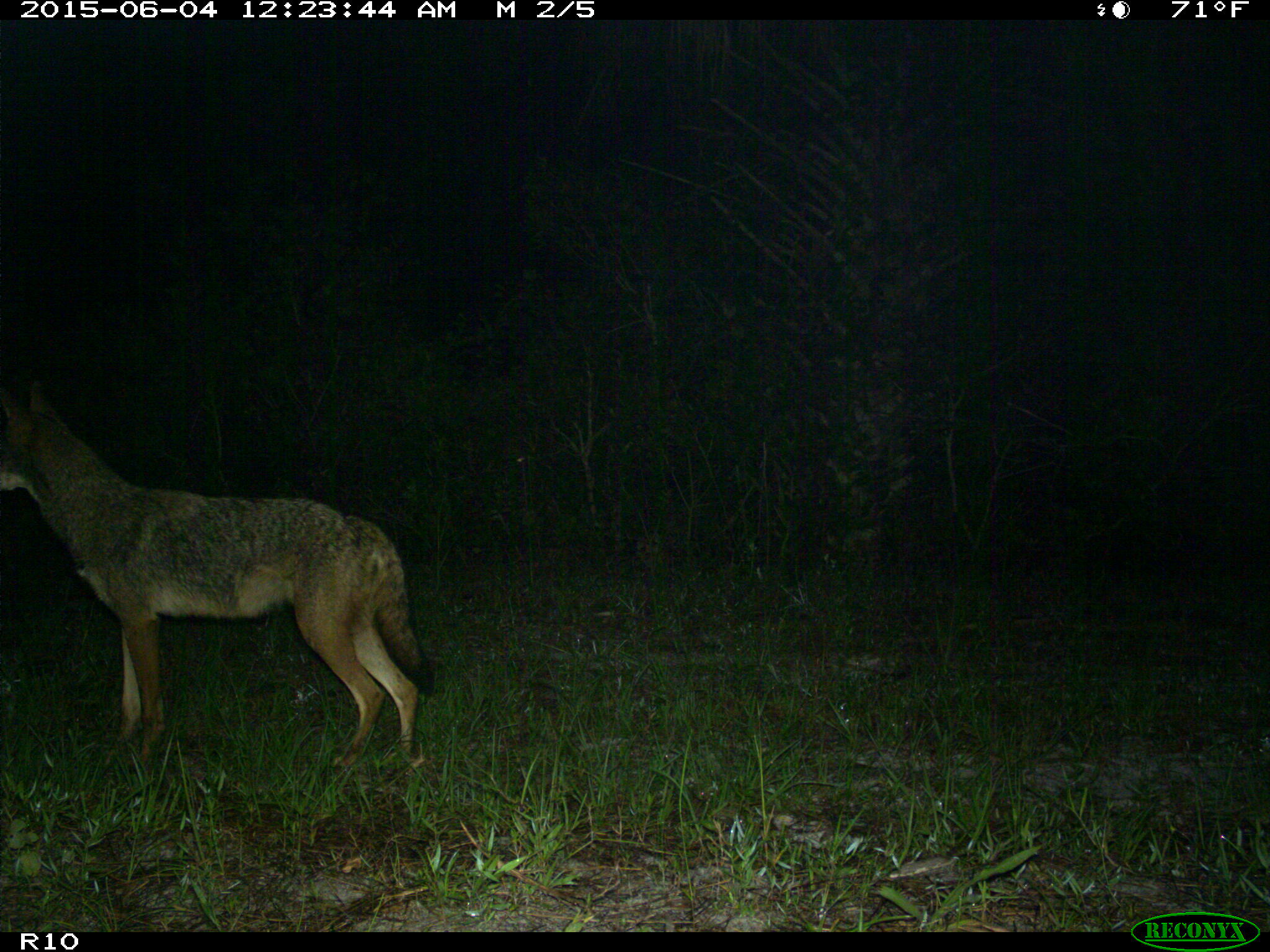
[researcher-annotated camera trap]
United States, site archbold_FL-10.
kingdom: Animalia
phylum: Chordata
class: Mammalia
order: Carnivora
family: Canidae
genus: Canis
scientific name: Canis latrans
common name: coyote